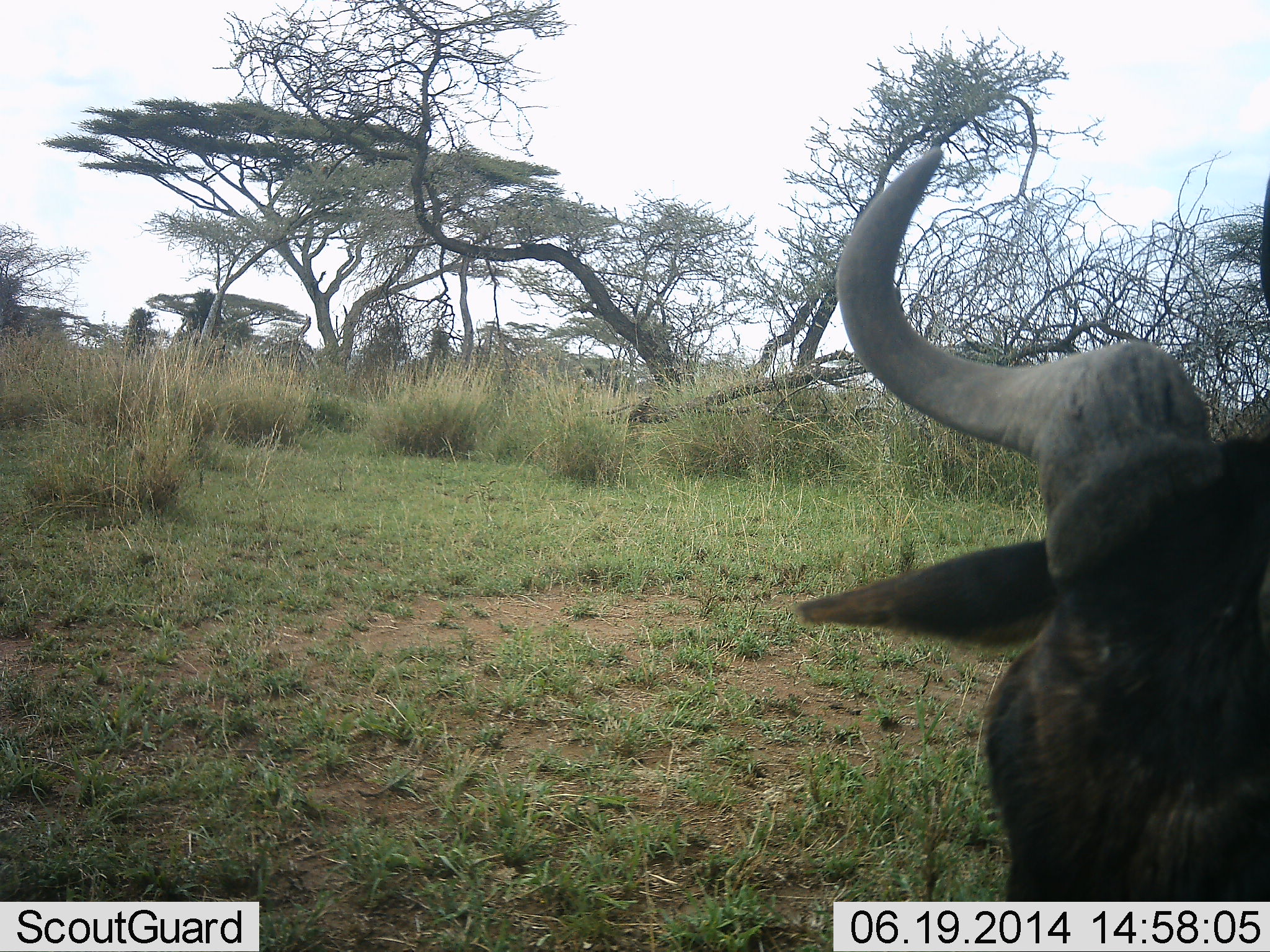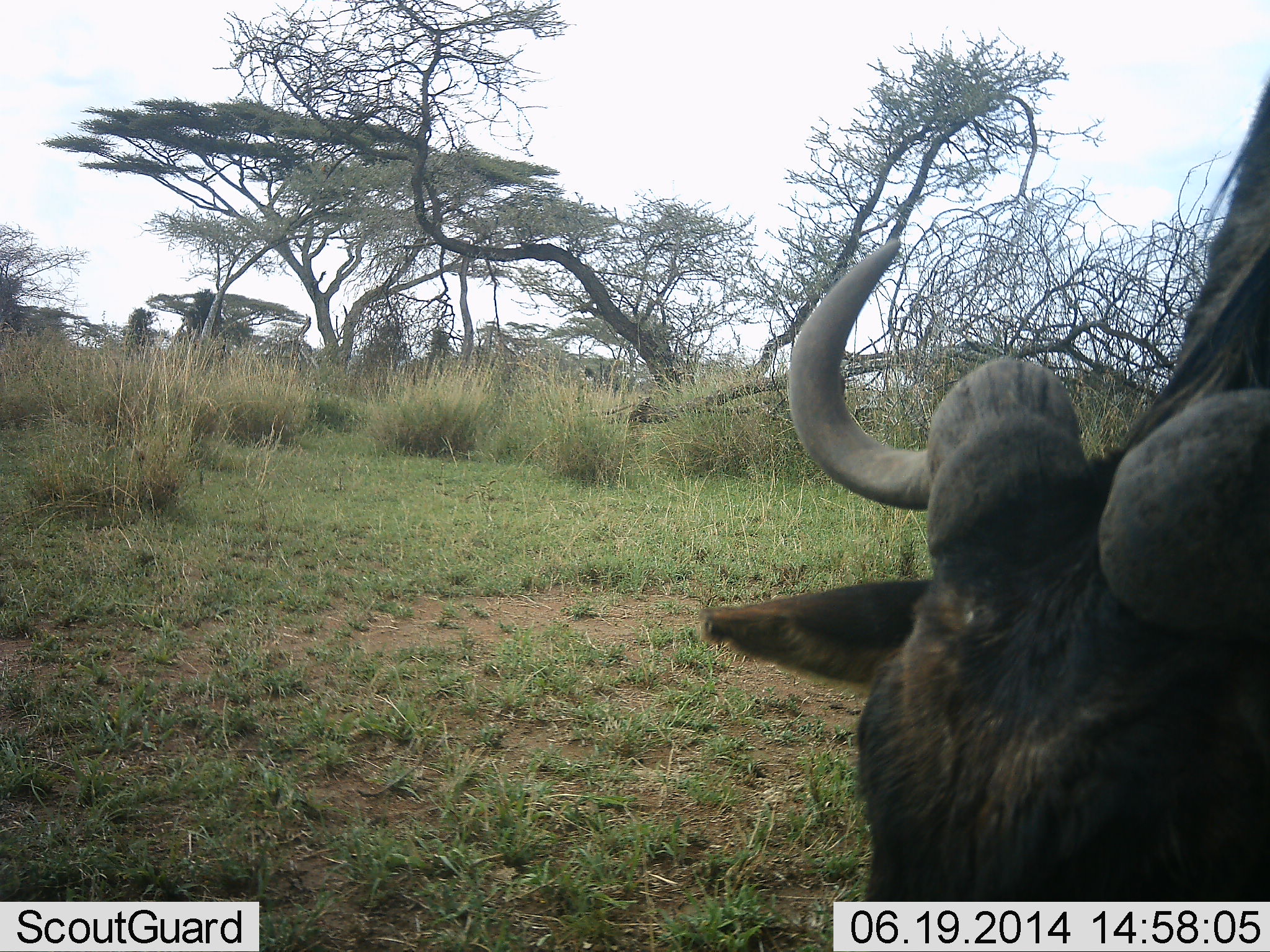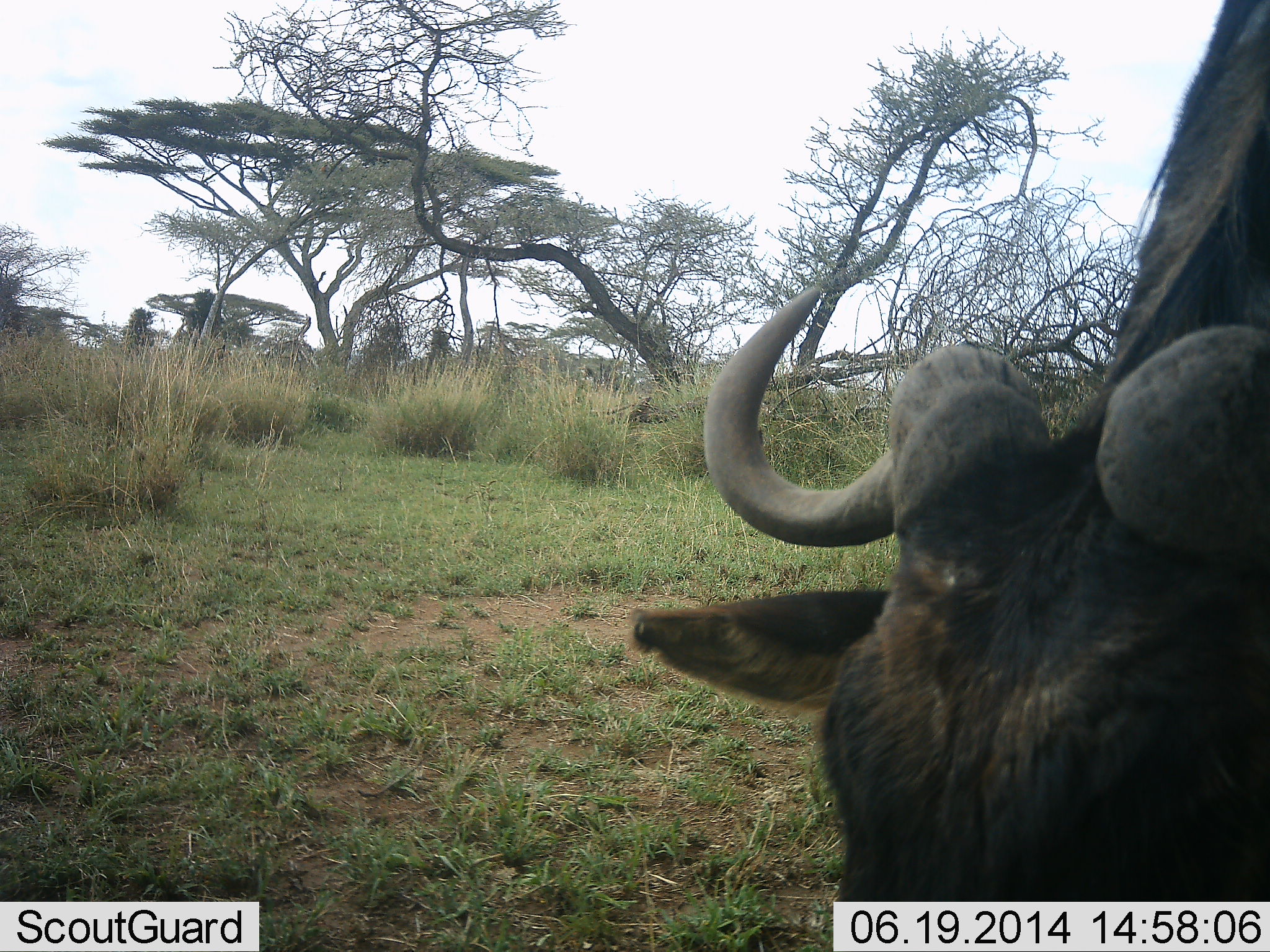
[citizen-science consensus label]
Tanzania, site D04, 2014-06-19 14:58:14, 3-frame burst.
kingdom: Animalia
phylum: Chordata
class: Mammalia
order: Artiodactyla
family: Bovidae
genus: Connochaetes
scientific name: Connochaetes taurinus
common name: blue wildebeest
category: wildebeest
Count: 1.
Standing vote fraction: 30%.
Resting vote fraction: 0%.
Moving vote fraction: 10%.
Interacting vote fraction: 0%.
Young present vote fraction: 0%.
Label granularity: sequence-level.